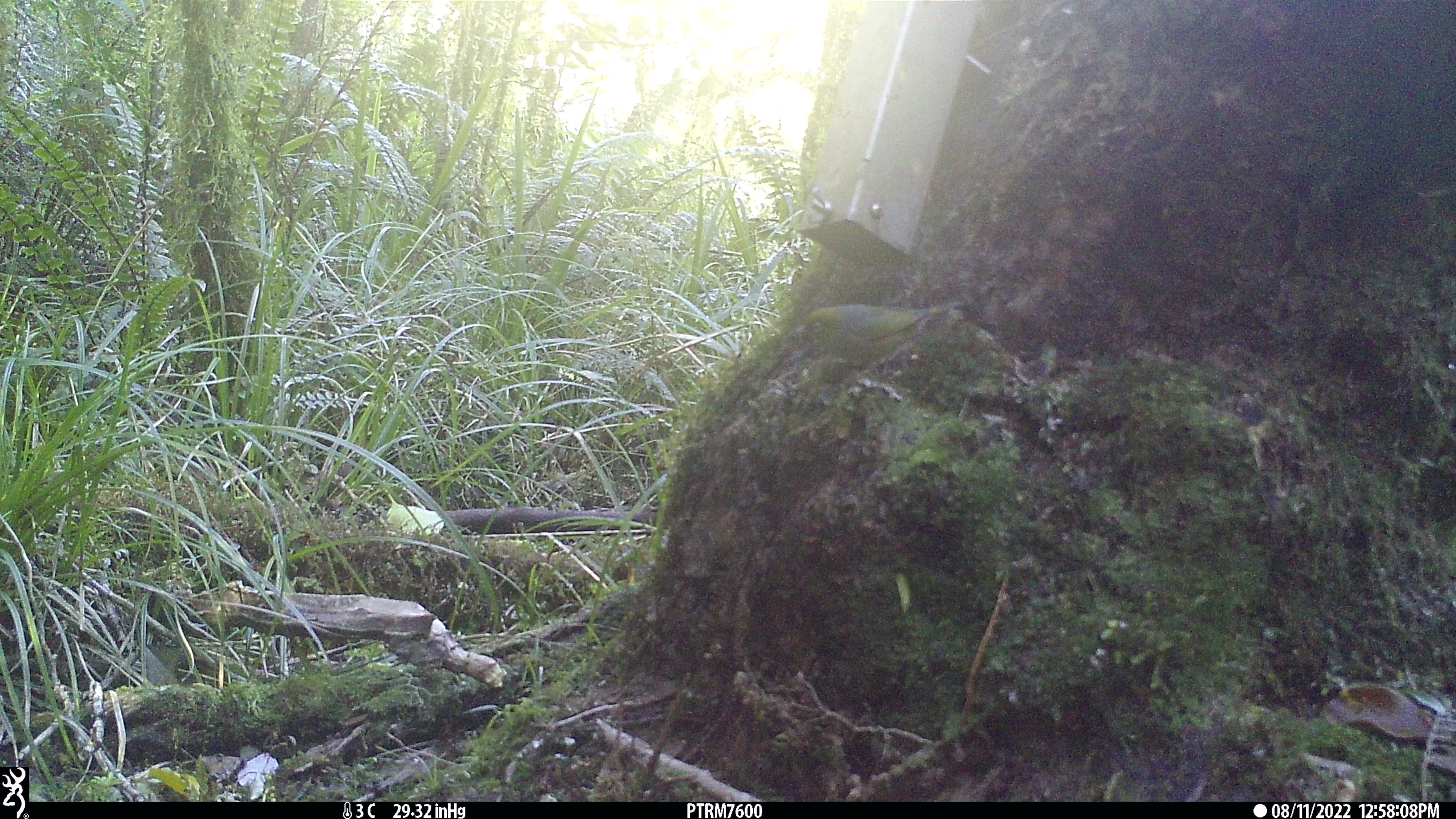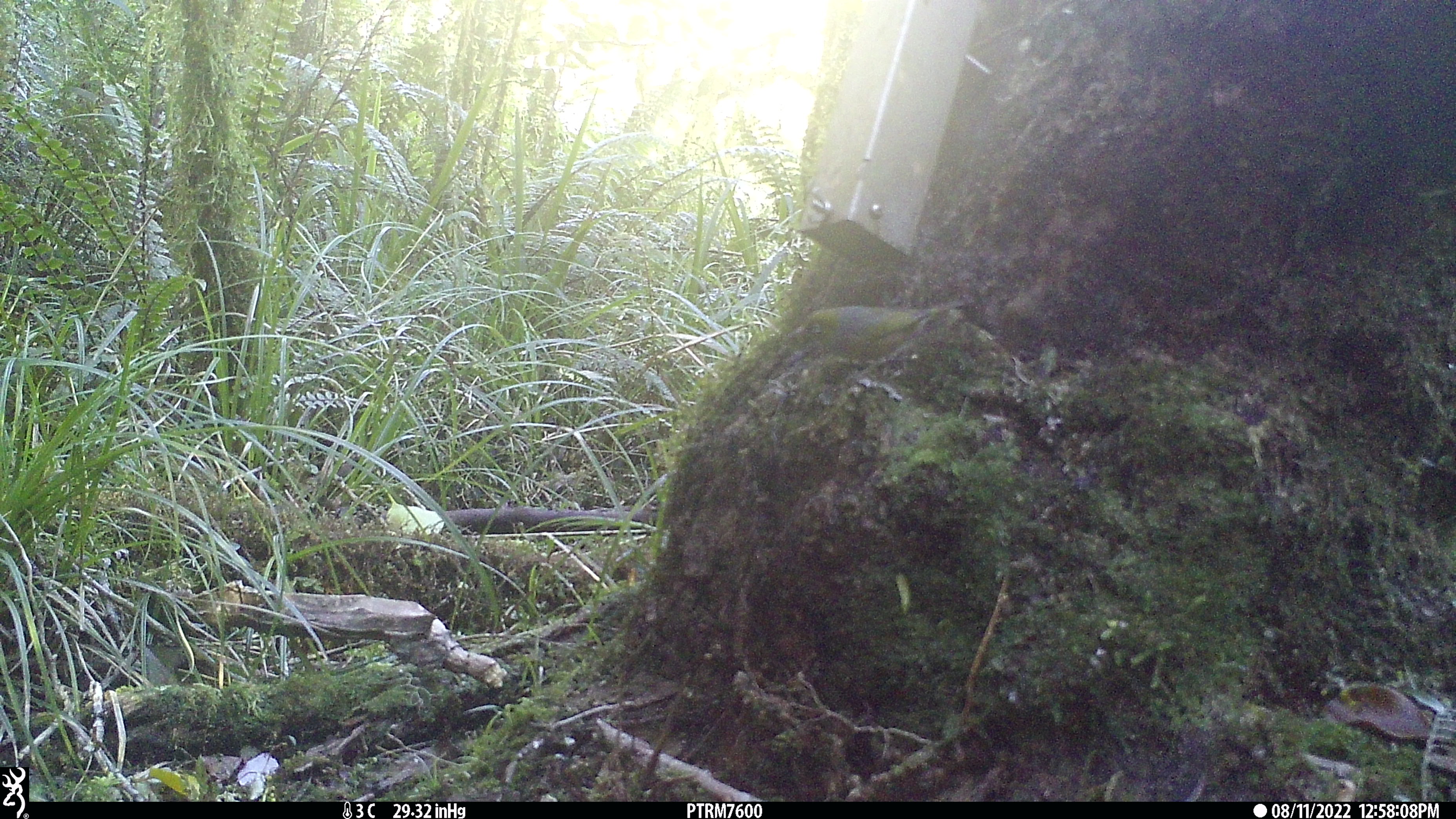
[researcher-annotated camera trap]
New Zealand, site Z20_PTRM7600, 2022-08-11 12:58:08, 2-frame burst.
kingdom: Animalia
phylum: Chordata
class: Aves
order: Passeriformes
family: Zosteropidae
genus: Zosterops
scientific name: Zosterops lateralis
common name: silvereye